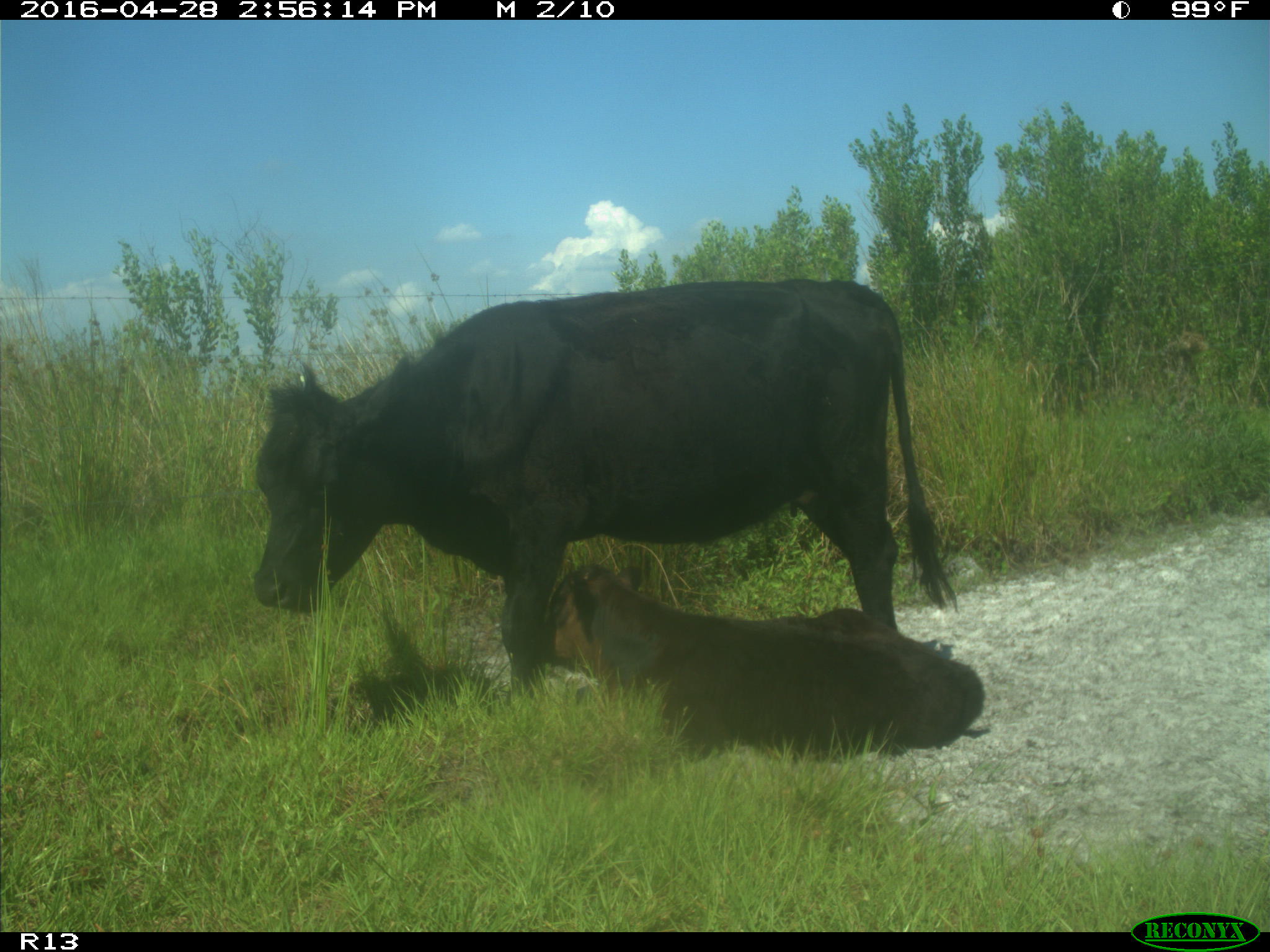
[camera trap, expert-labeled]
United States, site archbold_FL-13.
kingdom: Animalia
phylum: Chordata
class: Mammalia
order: Artiodactyla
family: Bovidae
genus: Bos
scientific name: Bos taurus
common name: domestic cow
Bos taurus (domestic cow).